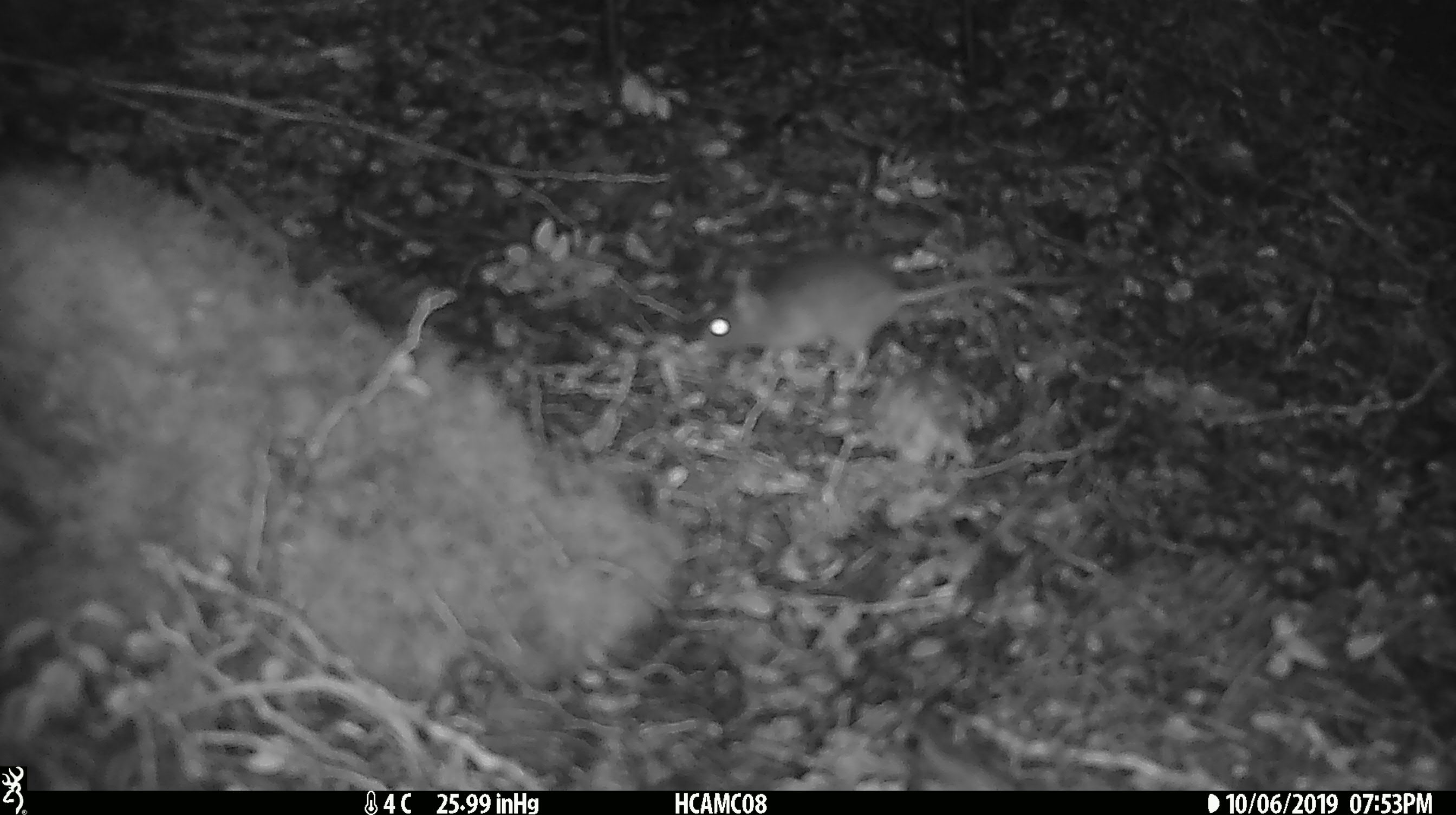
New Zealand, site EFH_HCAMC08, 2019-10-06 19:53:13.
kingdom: Animalia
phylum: Chordata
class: Mammalia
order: Rodentia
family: Muridae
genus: Mus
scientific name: Mus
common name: mouse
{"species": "mouse (Mus)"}